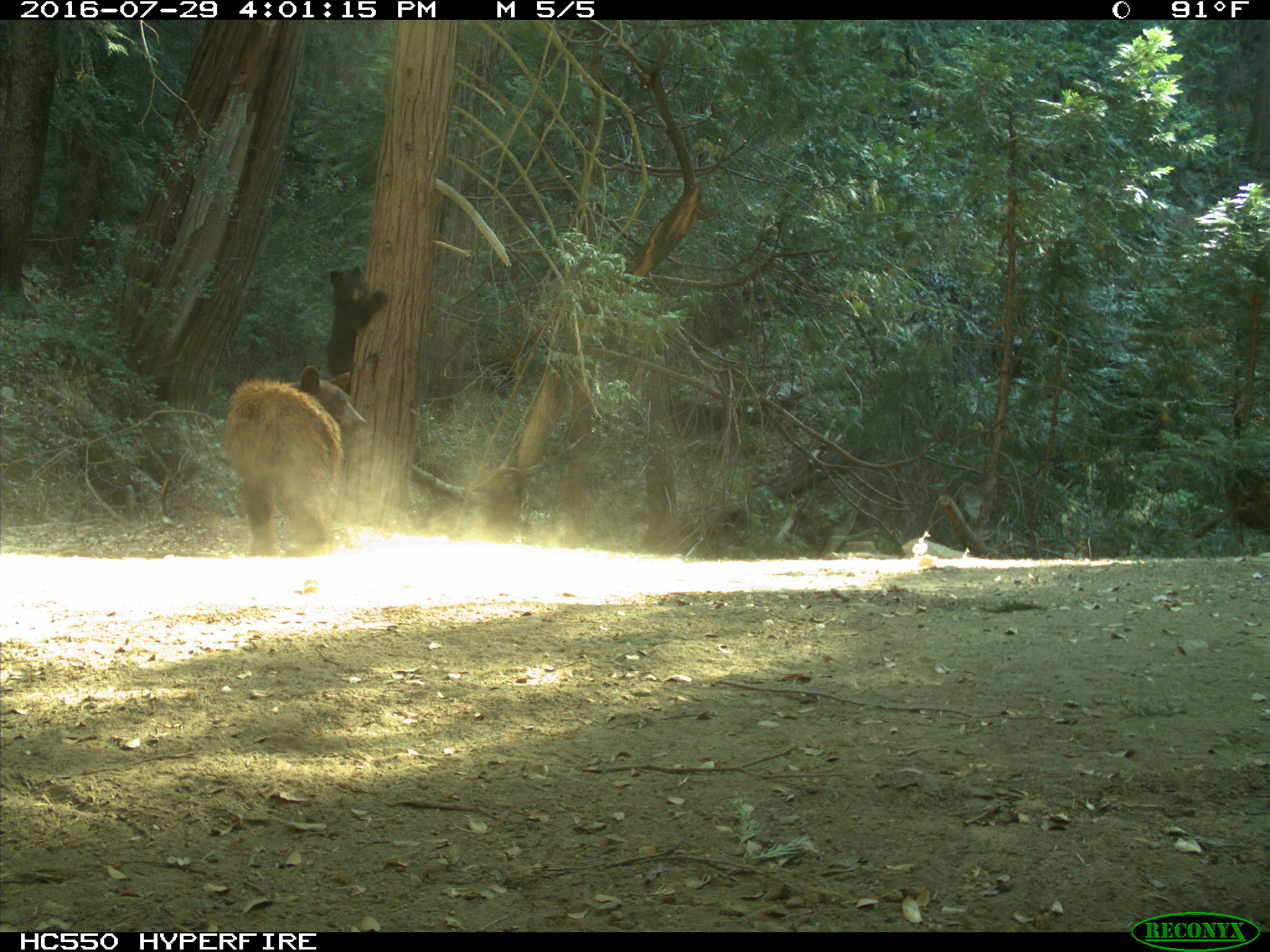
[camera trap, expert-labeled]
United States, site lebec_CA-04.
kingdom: Animalia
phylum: Chordata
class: Mammalia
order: Carnivora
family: Ursidae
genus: Ursus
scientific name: Ursus americanus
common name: american black bear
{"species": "Ursus americanus (american black bear)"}